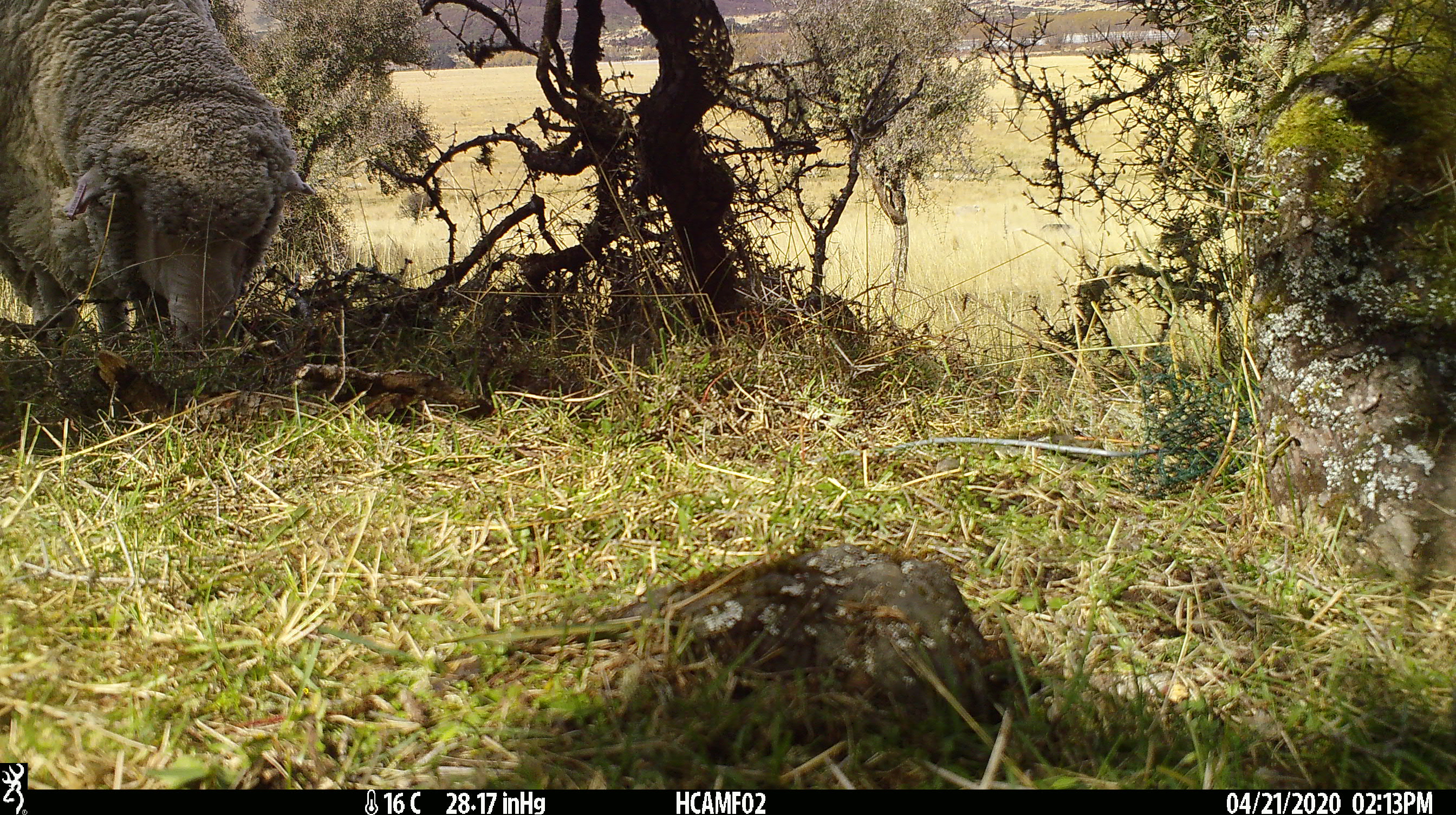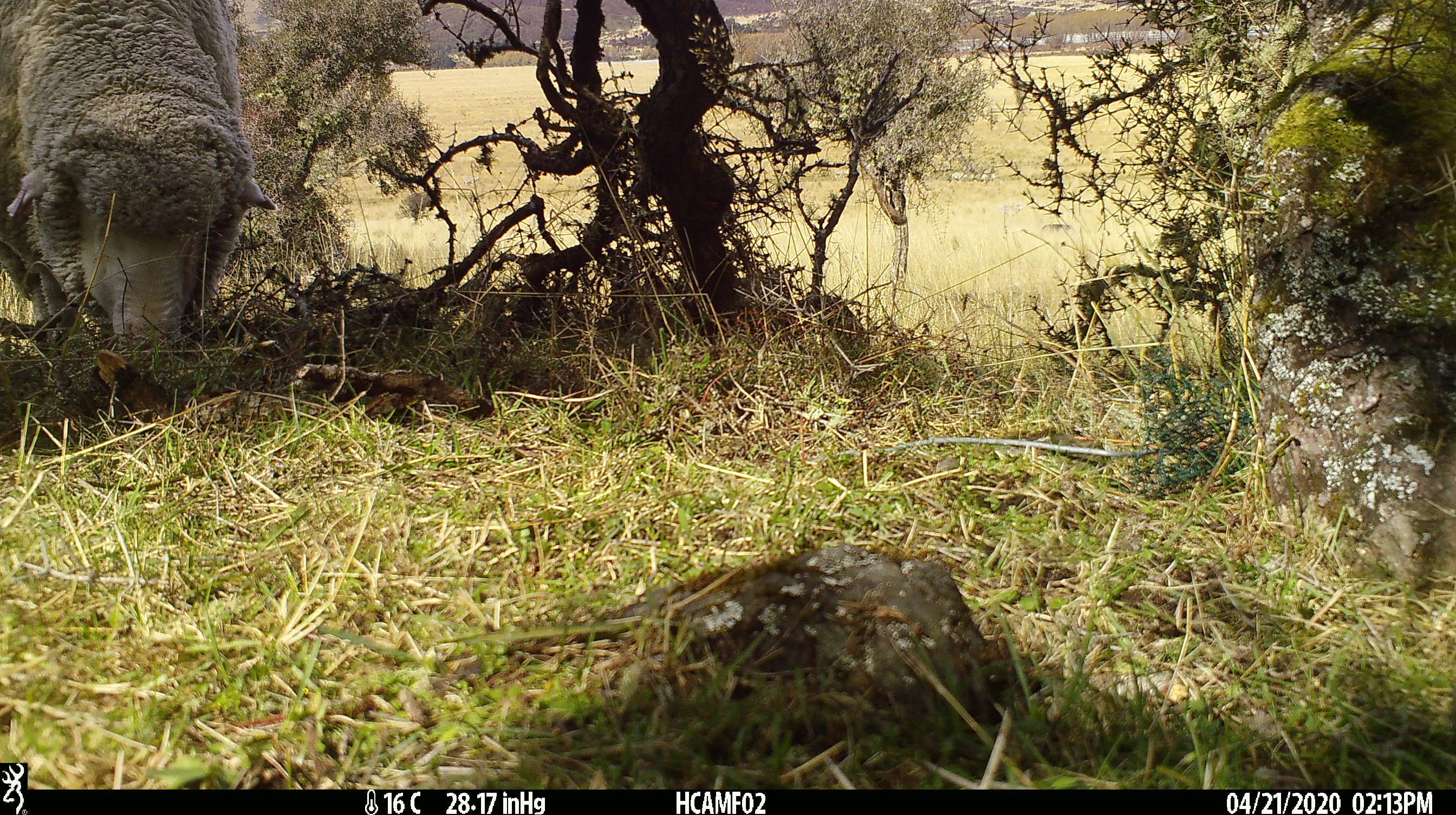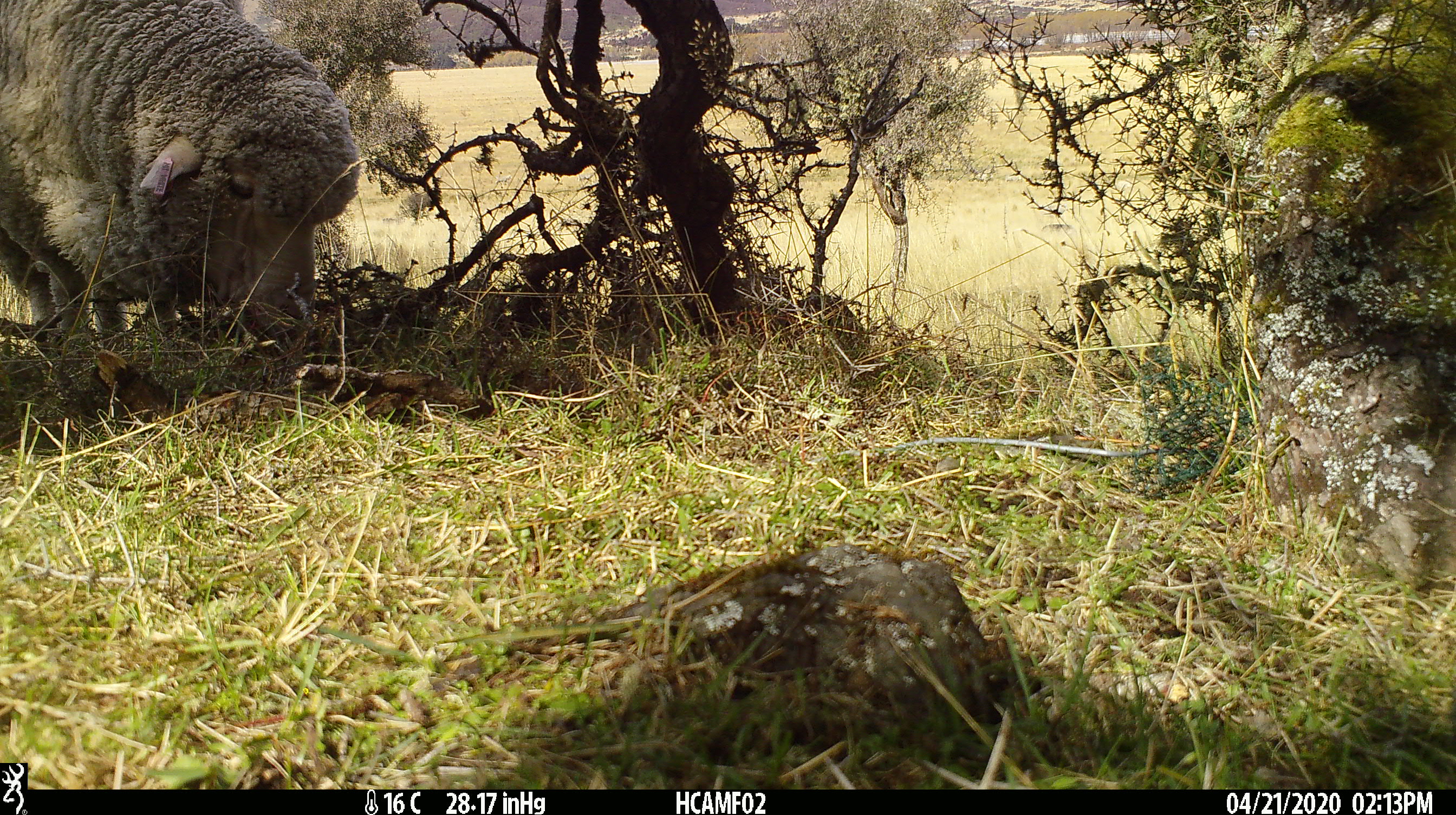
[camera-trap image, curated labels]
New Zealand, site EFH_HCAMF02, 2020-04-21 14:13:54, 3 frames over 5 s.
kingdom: Animalia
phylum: Chordata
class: Mammalia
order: Artiodactyla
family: Bovidae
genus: Ovis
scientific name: Ovis aries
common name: domestic sheep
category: sheep